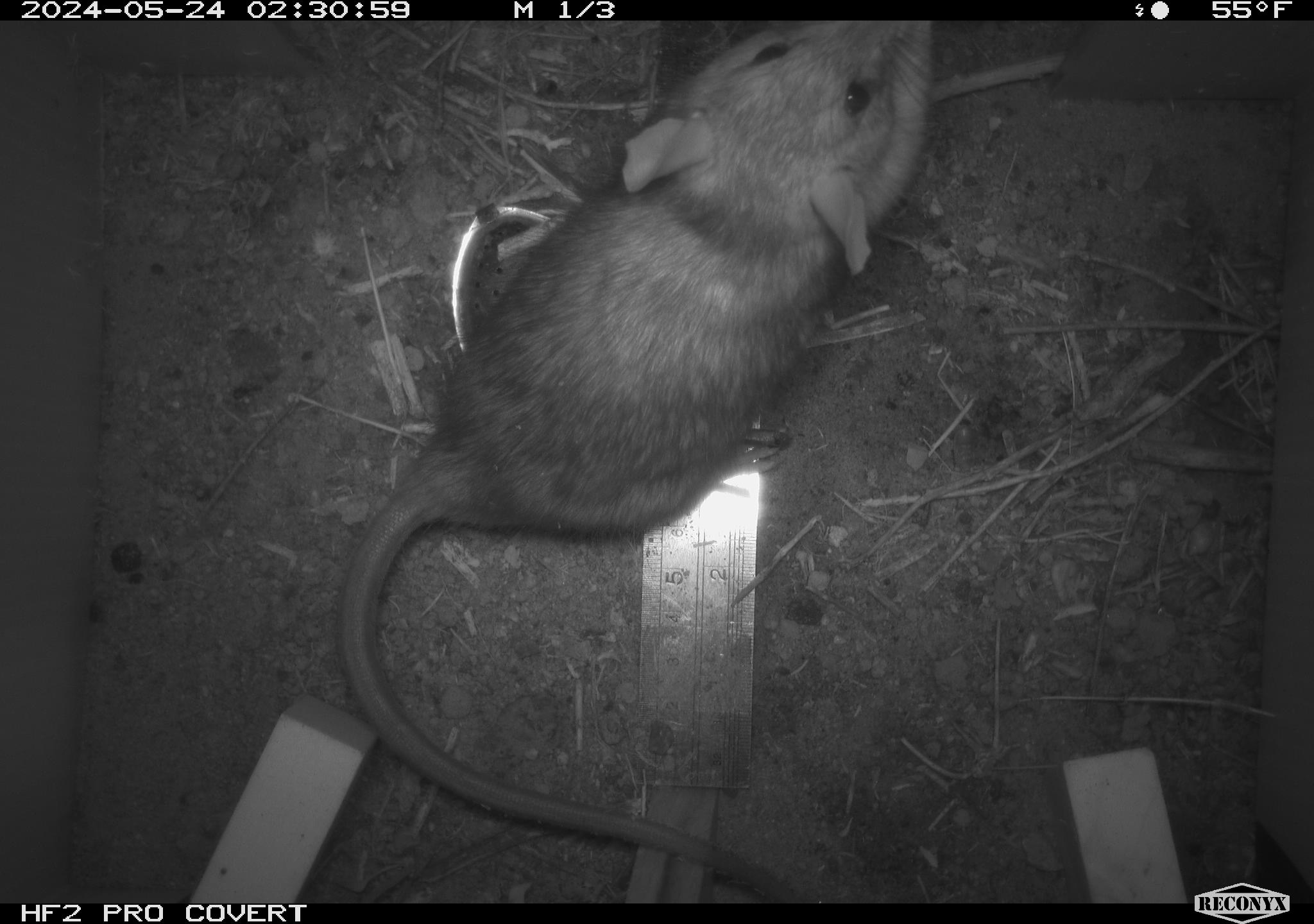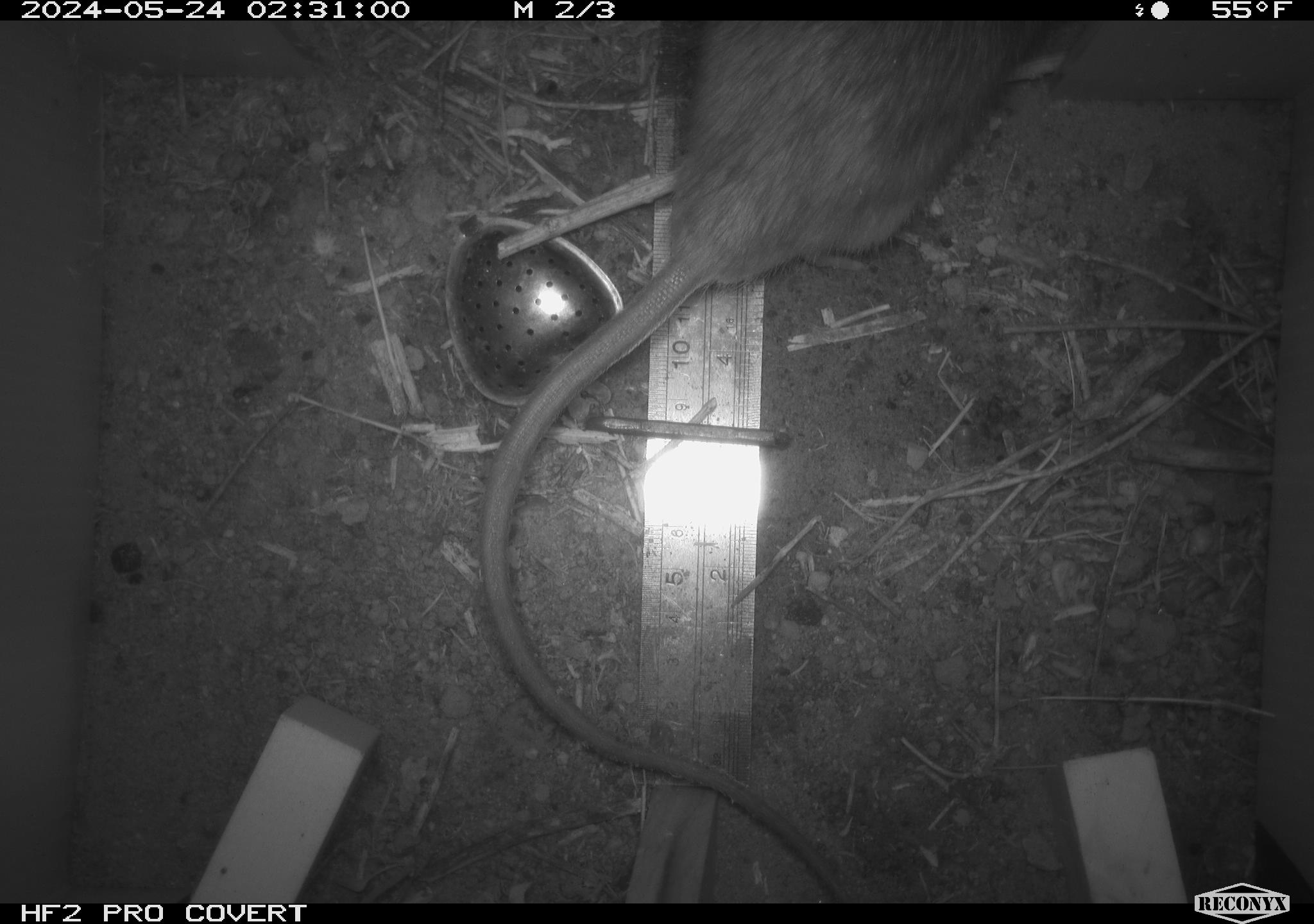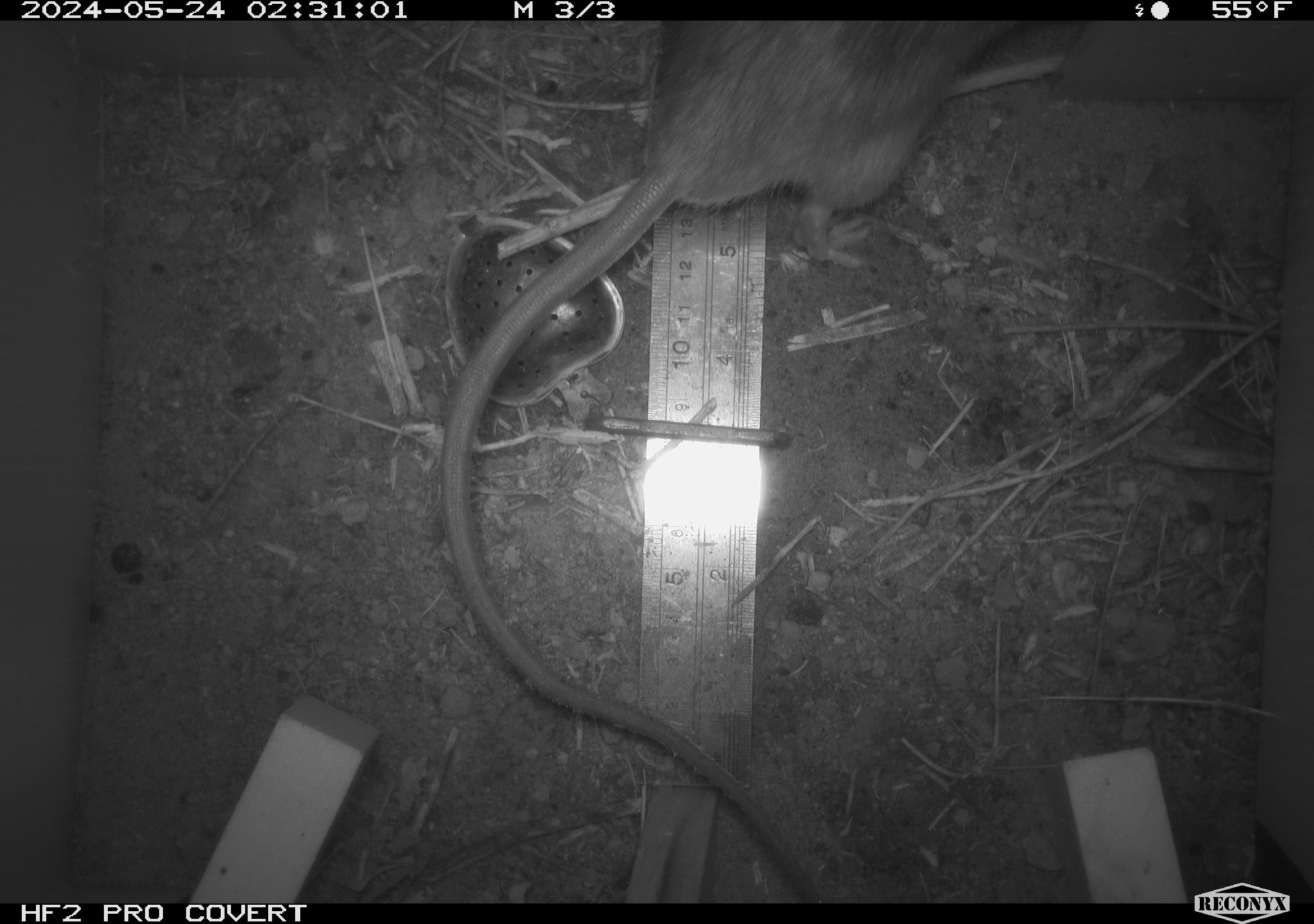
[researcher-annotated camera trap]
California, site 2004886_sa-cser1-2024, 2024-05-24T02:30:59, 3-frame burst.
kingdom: Animalia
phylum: Chordata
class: Mammalia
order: Rodentia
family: Muridae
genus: Rattus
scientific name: Rattus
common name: rat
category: rattus species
Rattus species (rat) (Rattus).